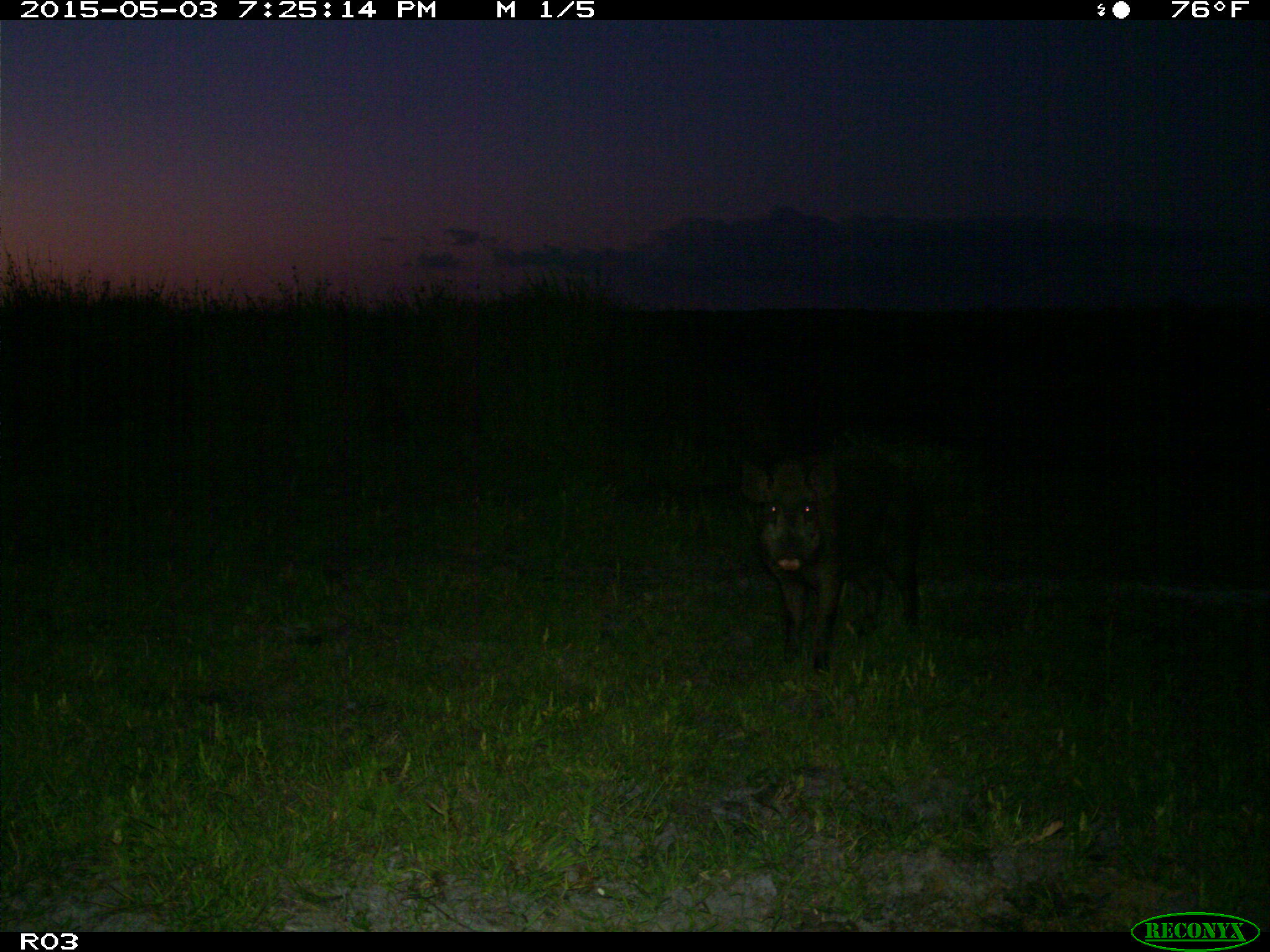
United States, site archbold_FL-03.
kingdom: Animalia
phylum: Chordata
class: Mammalia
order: Artiodactyla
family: Suidae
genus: Sus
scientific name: Sus scrofa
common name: wild boar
Sus scrofa (wild boar).